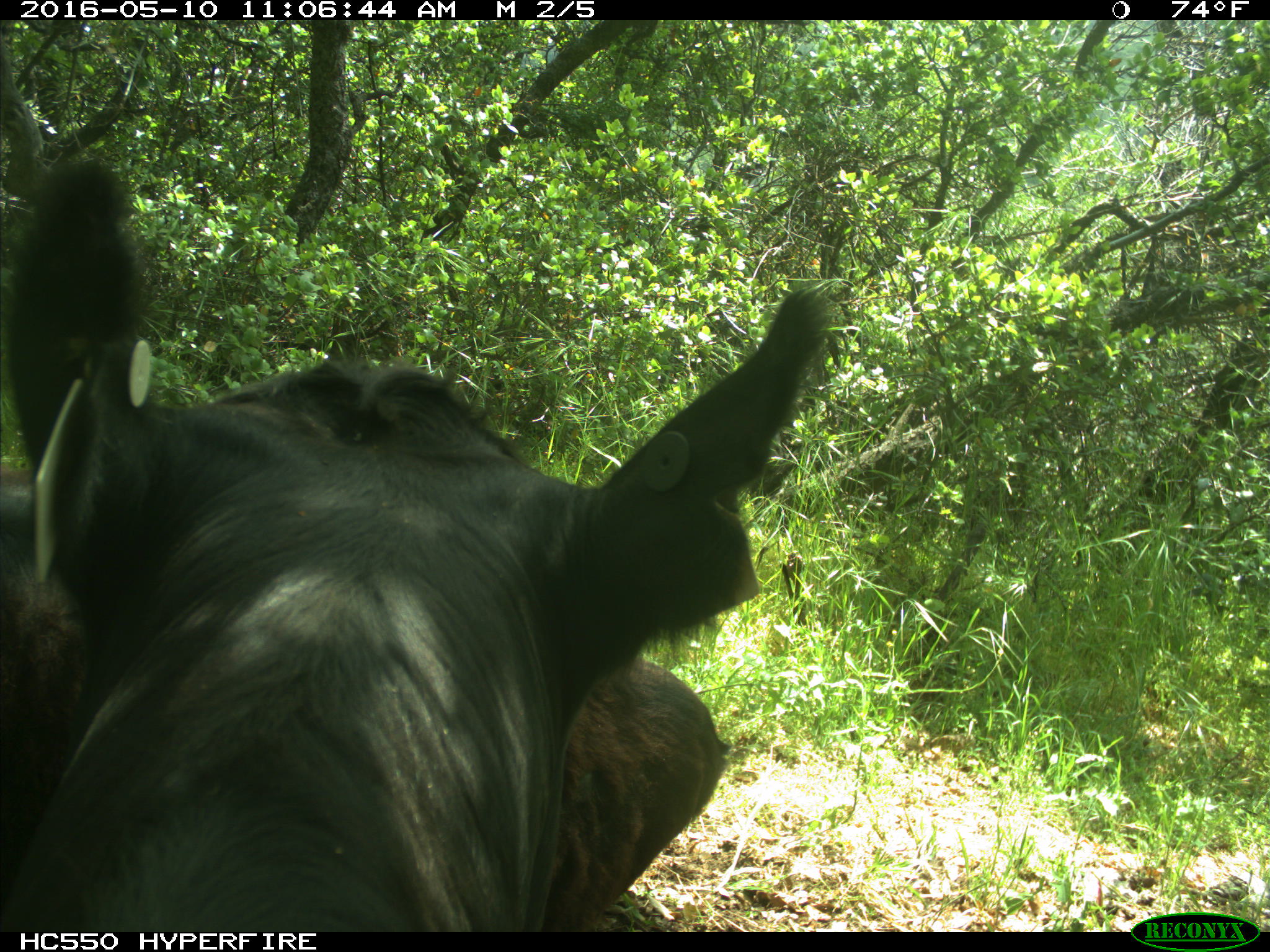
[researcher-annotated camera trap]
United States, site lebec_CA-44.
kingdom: Animalia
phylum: Chordata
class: Mammalia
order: Artiodactyla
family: Bovidae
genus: Bos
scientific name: Bos taurus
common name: domestic cow